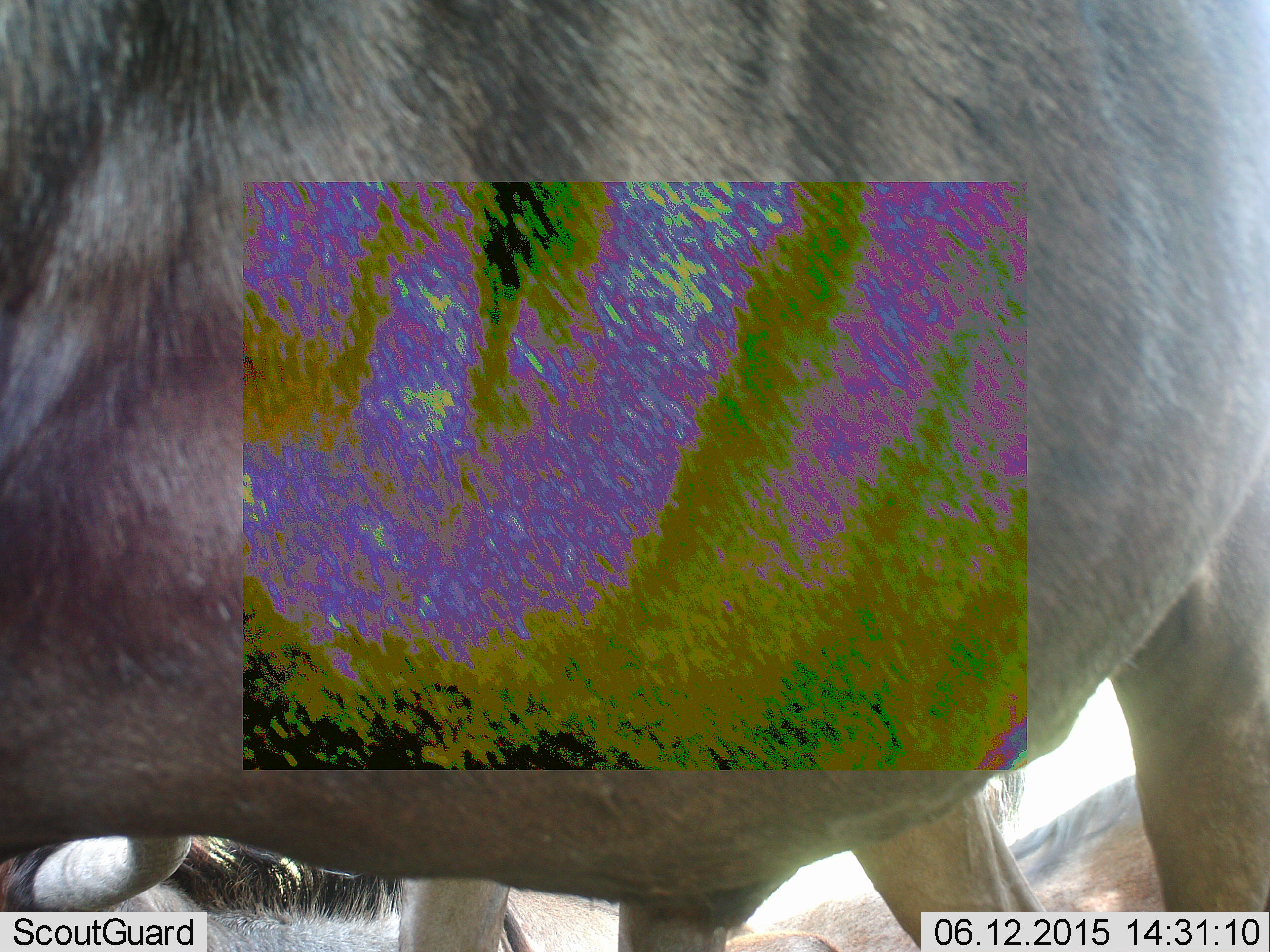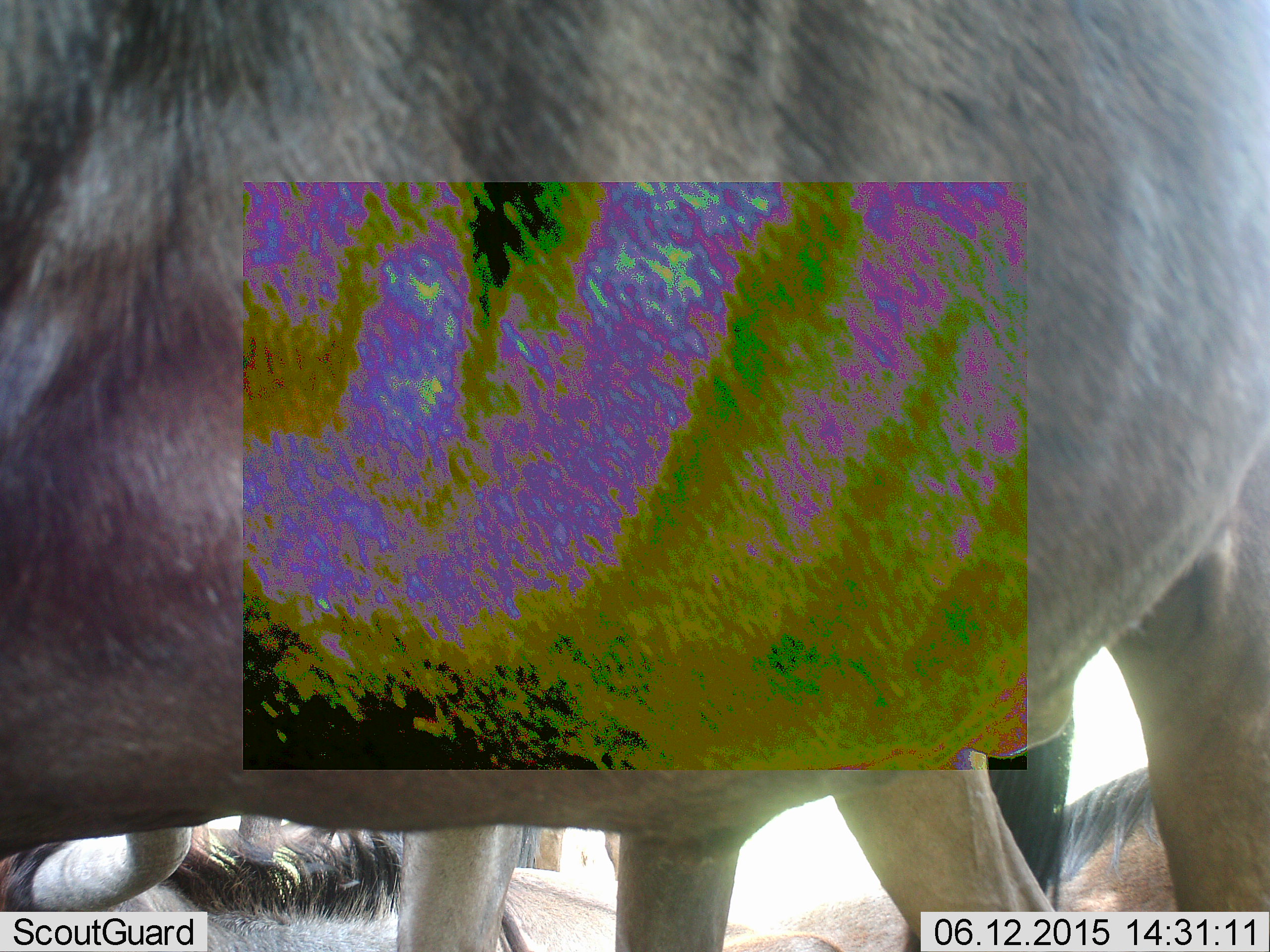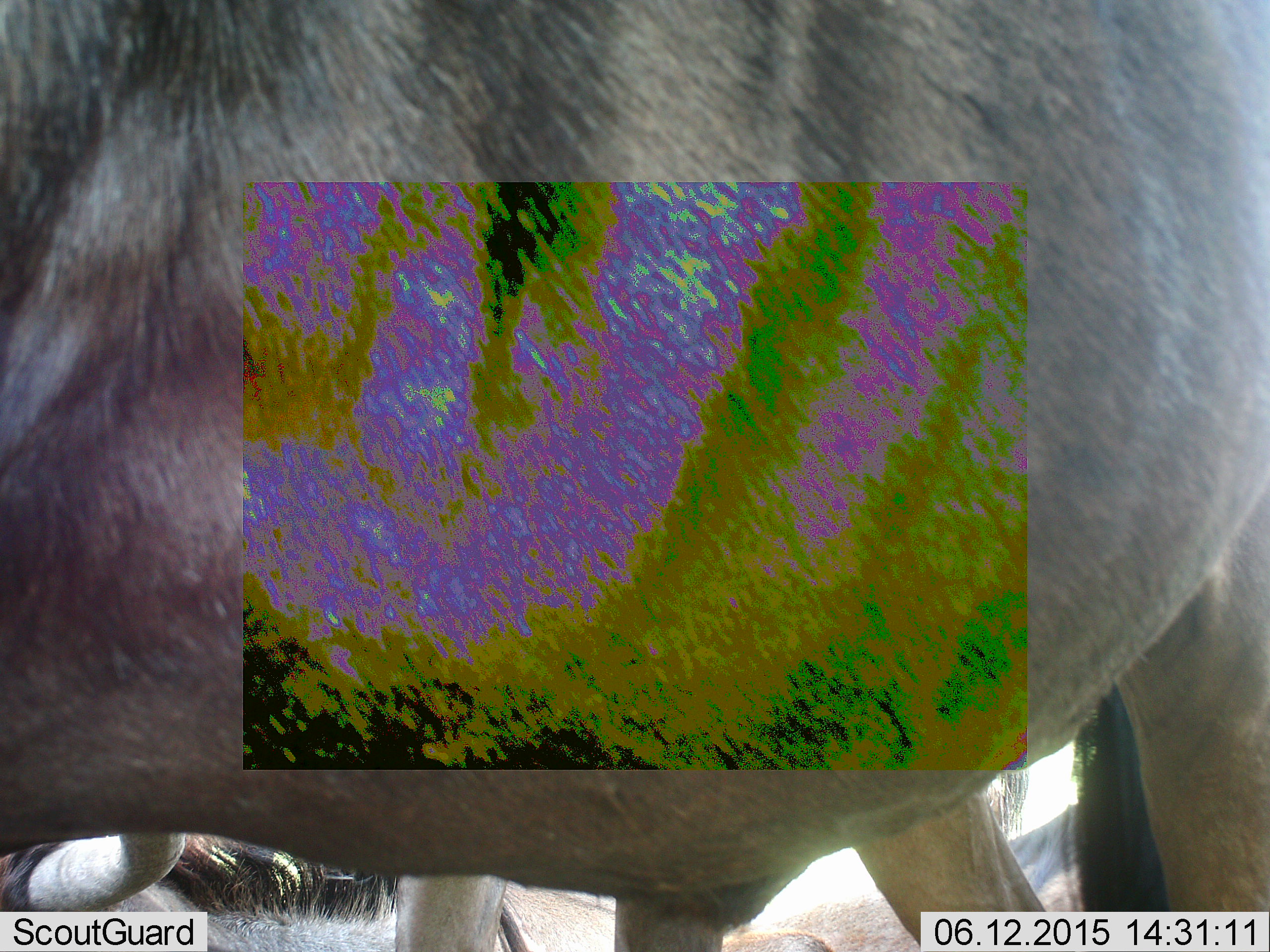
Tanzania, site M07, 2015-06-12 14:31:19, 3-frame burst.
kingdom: Animalia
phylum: Chordata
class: Mammalia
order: Artiodactyla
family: Bovidae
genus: Connochaetes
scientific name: Connochaetes taurinus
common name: blue wildebeest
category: wildebeest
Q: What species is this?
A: Wildebeest (blue wildebeest) (Connochaetes taurinus).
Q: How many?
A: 3.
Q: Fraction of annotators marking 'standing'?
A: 90%.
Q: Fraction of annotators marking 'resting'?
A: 60%.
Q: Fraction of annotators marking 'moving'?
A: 0%.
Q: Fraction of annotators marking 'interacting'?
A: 0%.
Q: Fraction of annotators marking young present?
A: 0%.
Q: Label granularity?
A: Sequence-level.